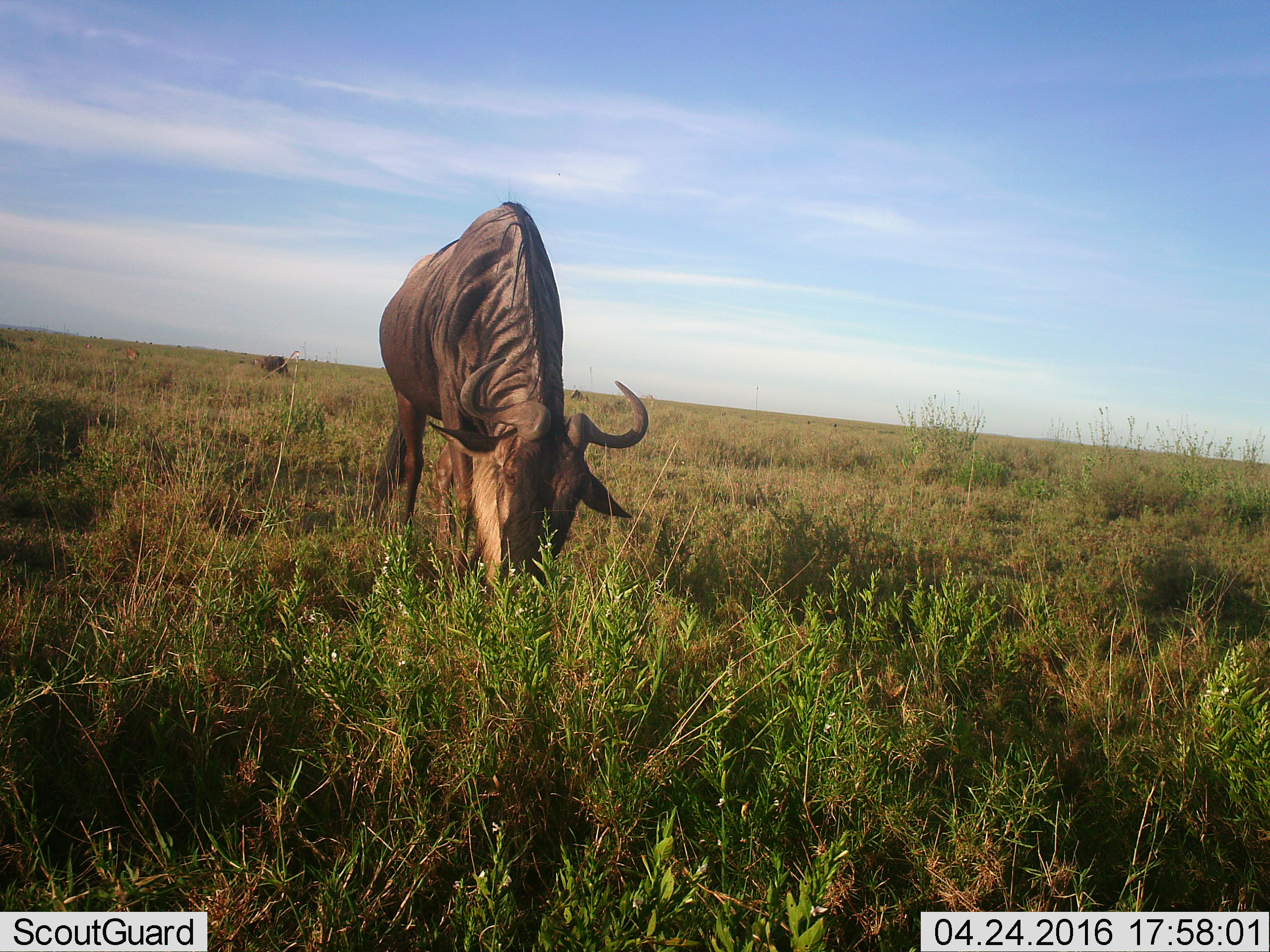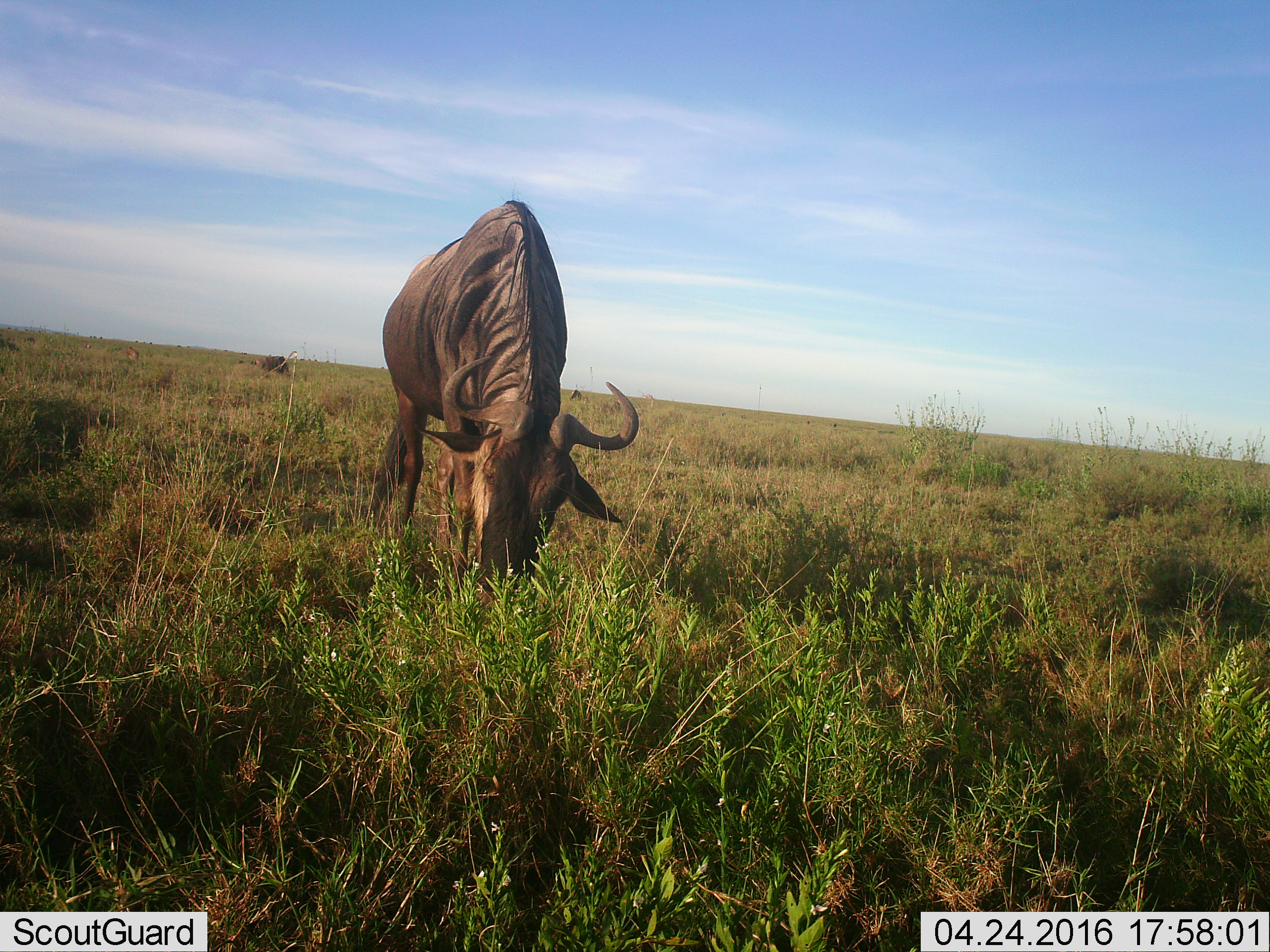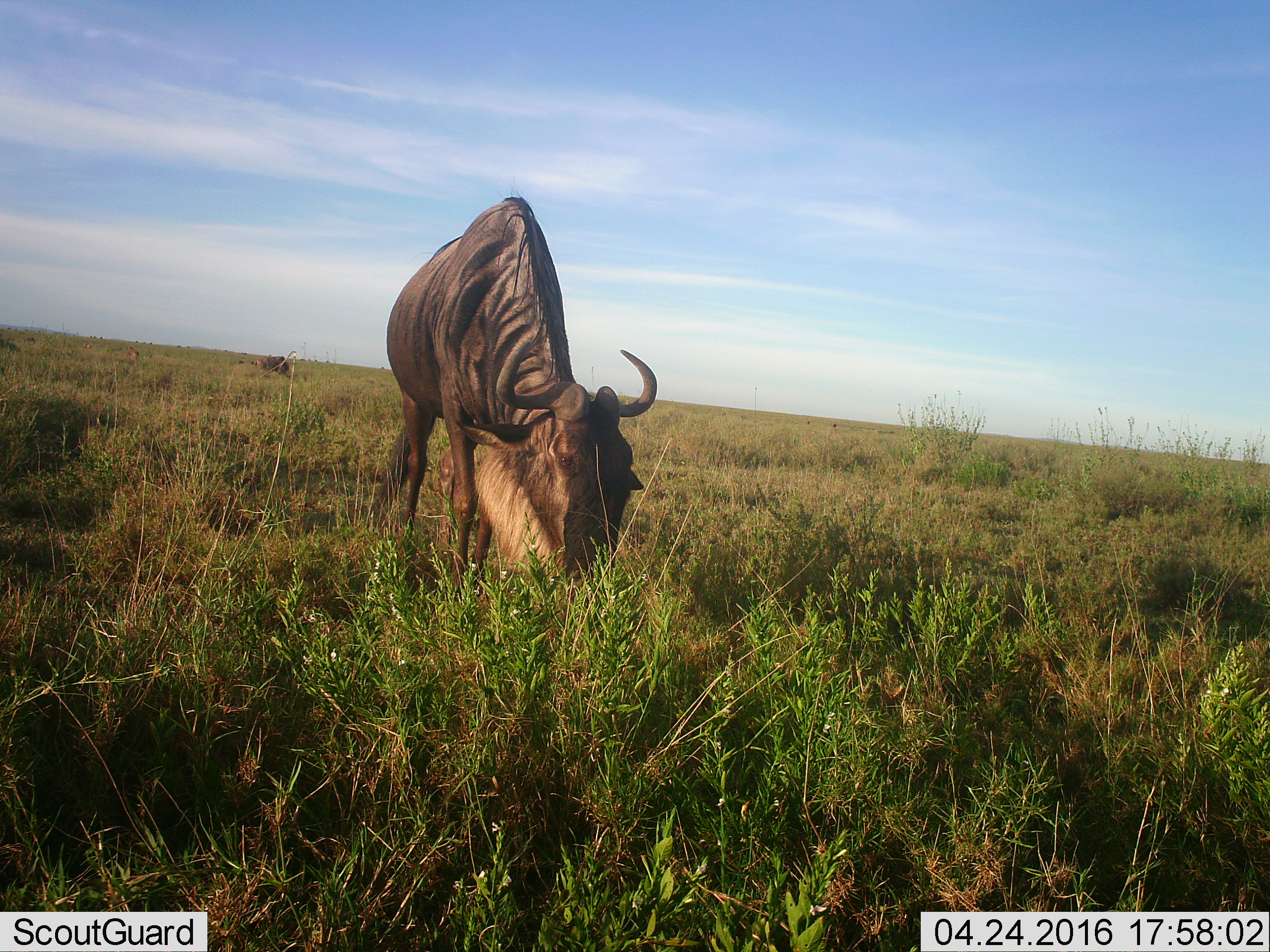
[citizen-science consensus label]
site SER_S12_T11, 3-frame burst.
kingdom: Animalia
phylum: Chordata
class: Mammalia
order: Artiodactyla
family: Bovidae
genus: Connochaetes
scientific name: Connochaetes taurinus taurinus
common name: blue wildebeest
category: wildebeestblue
Wildebeestblue (blue wildebeest) (Connochaetes taurinus taurinus), count 2. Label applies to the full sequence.